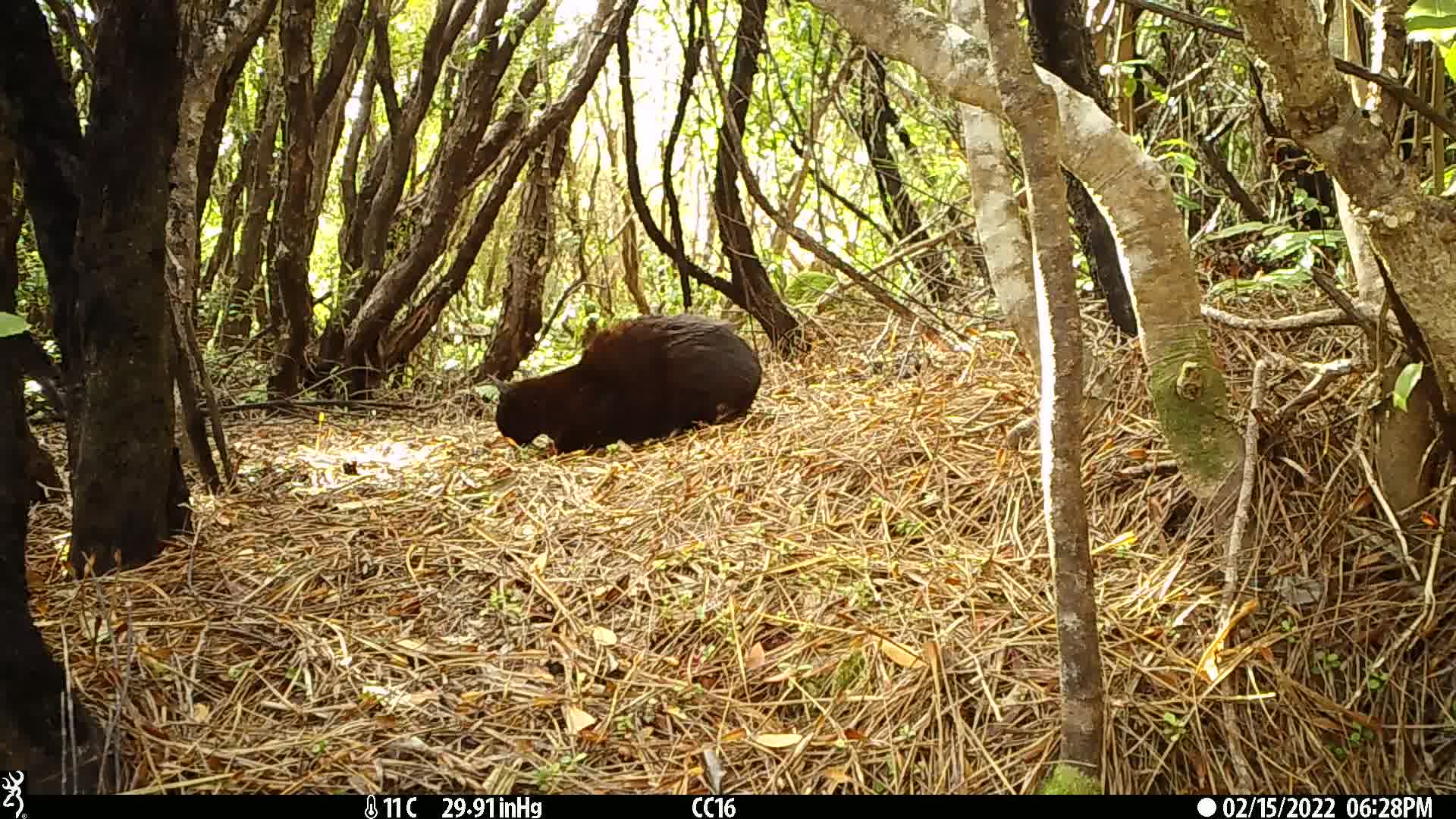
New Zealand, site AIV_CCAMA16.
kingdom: Animalia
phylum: Chordata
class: Mammalia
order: Carnivora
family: Felidae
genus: Felis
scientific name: Felis catus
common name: domestic cat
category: cat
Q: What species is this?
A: Cat (domestic cat) (Felis catus).